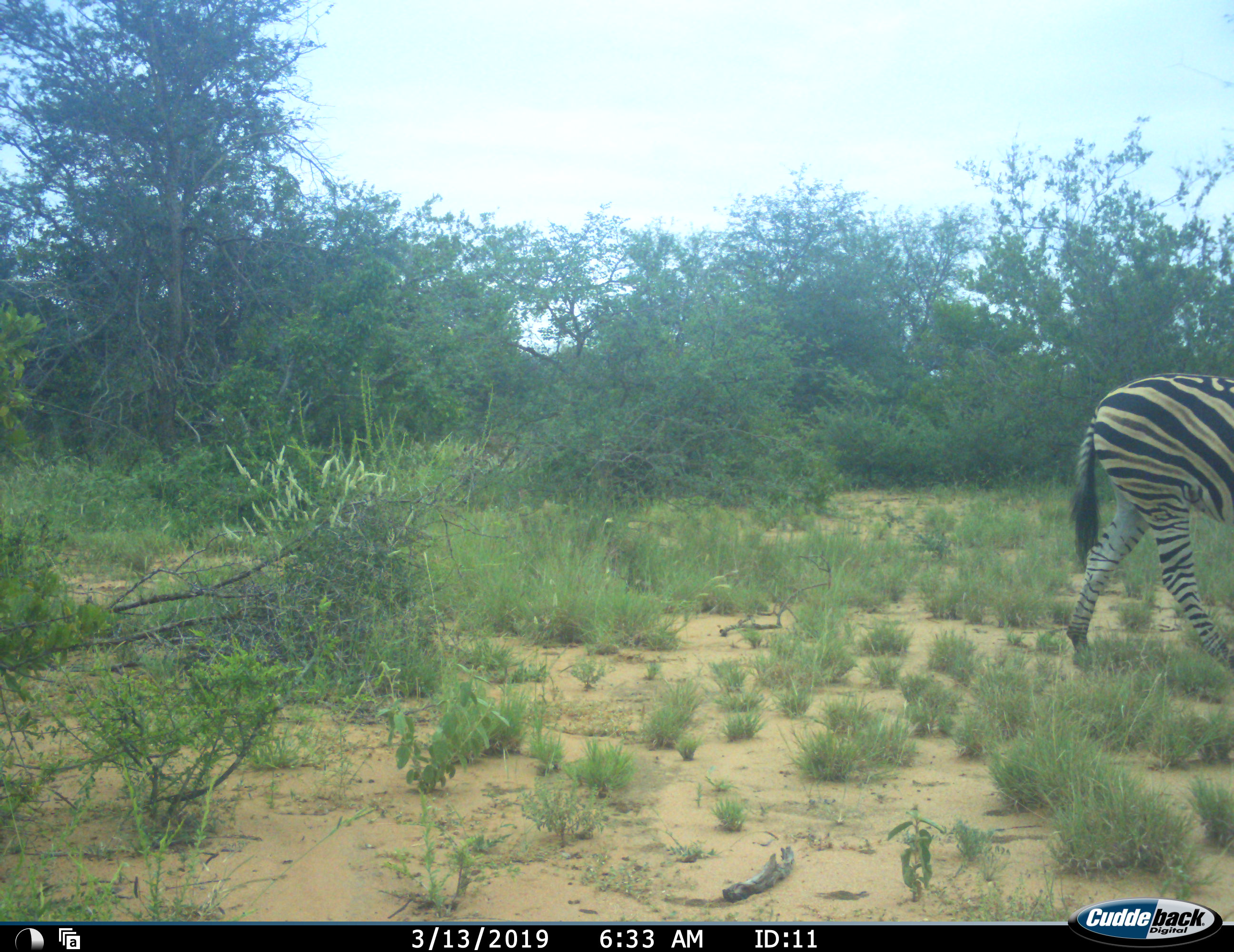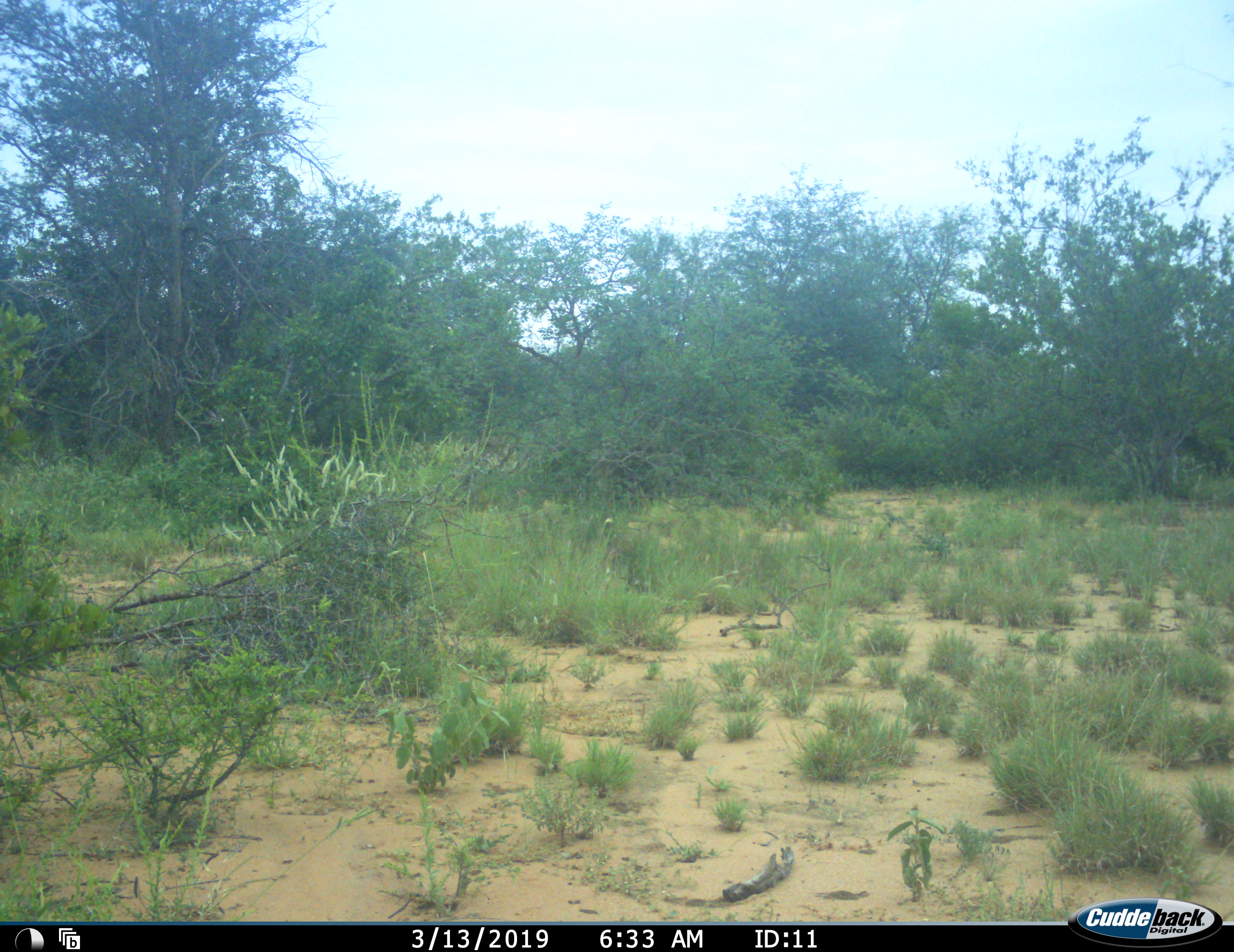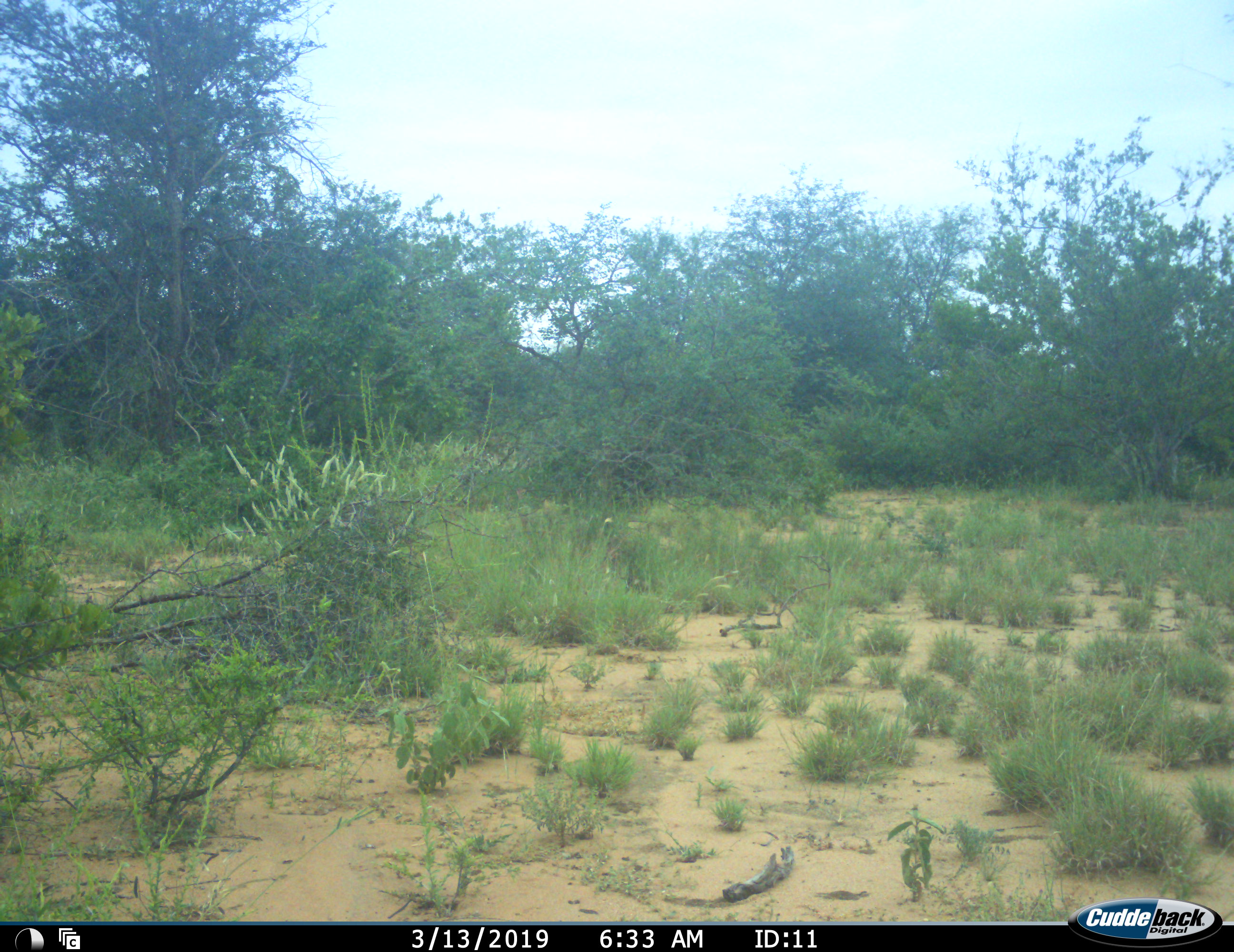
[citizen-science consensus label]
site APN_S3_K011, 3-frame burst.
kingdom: Animalia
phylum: Chordata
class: Mammalia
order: Perissodactyla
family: Equidae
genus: Equus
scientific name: Equus quagga burchellii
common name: burchell's zebra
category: zebraburchells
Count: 1.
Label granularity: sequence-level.